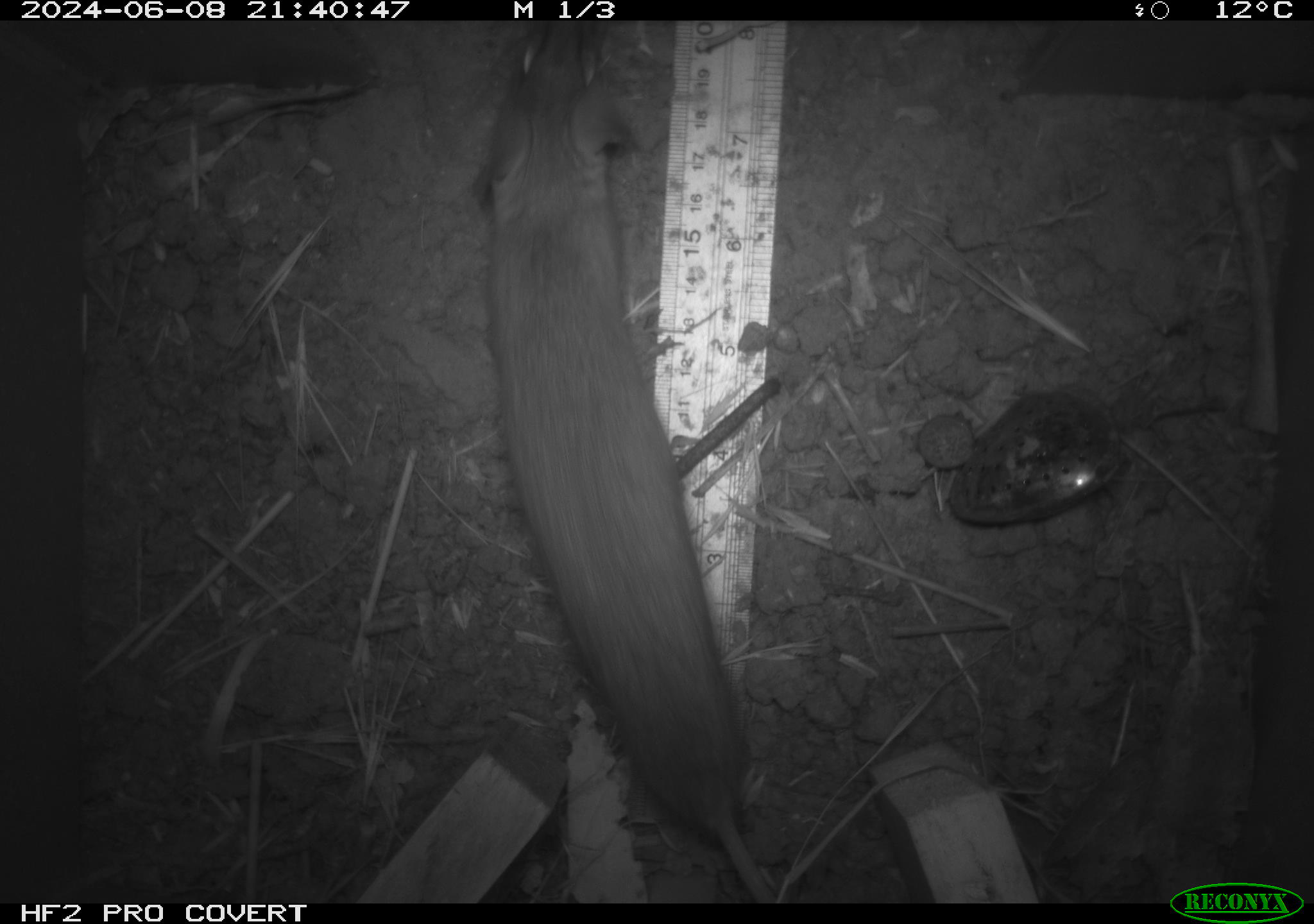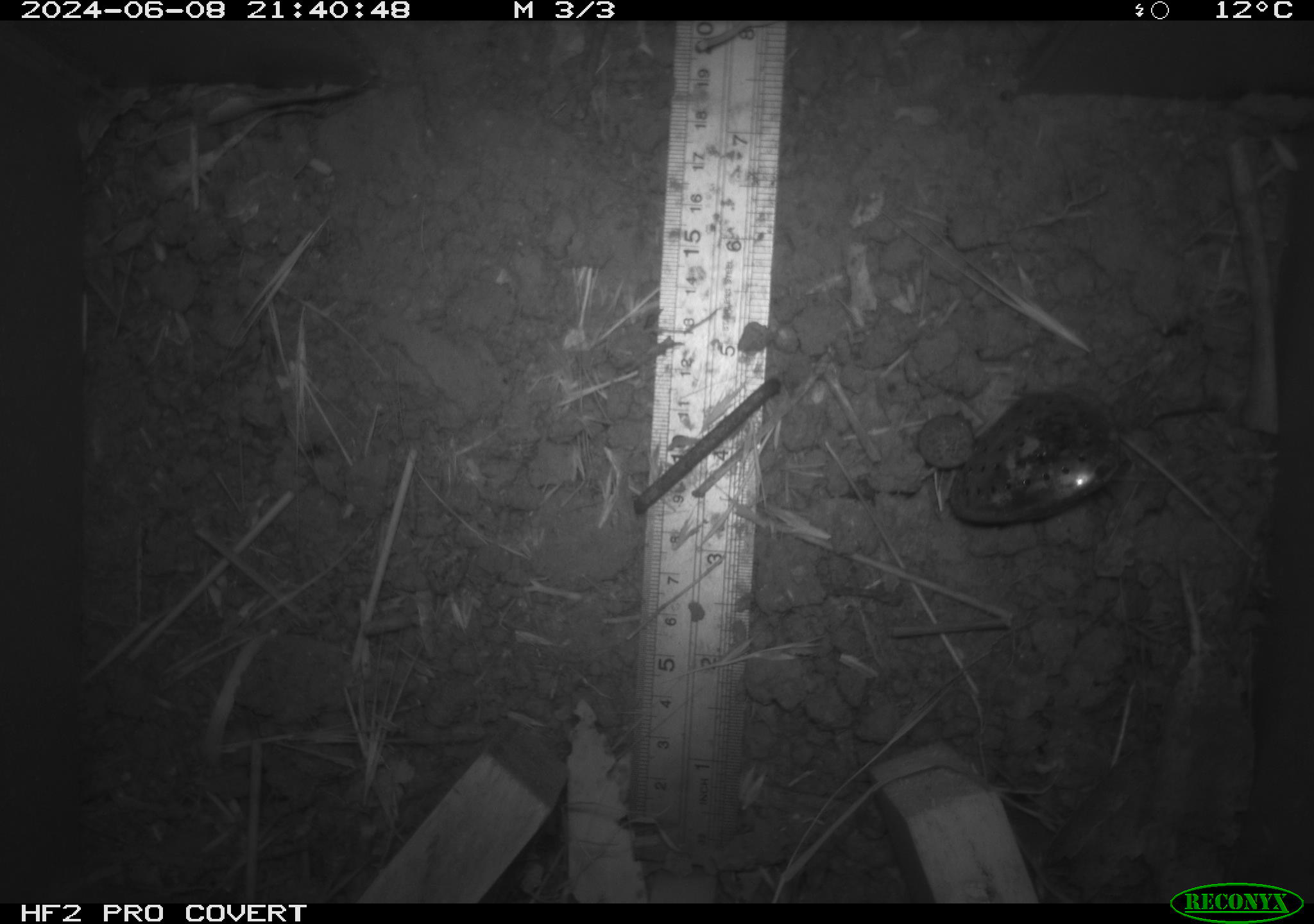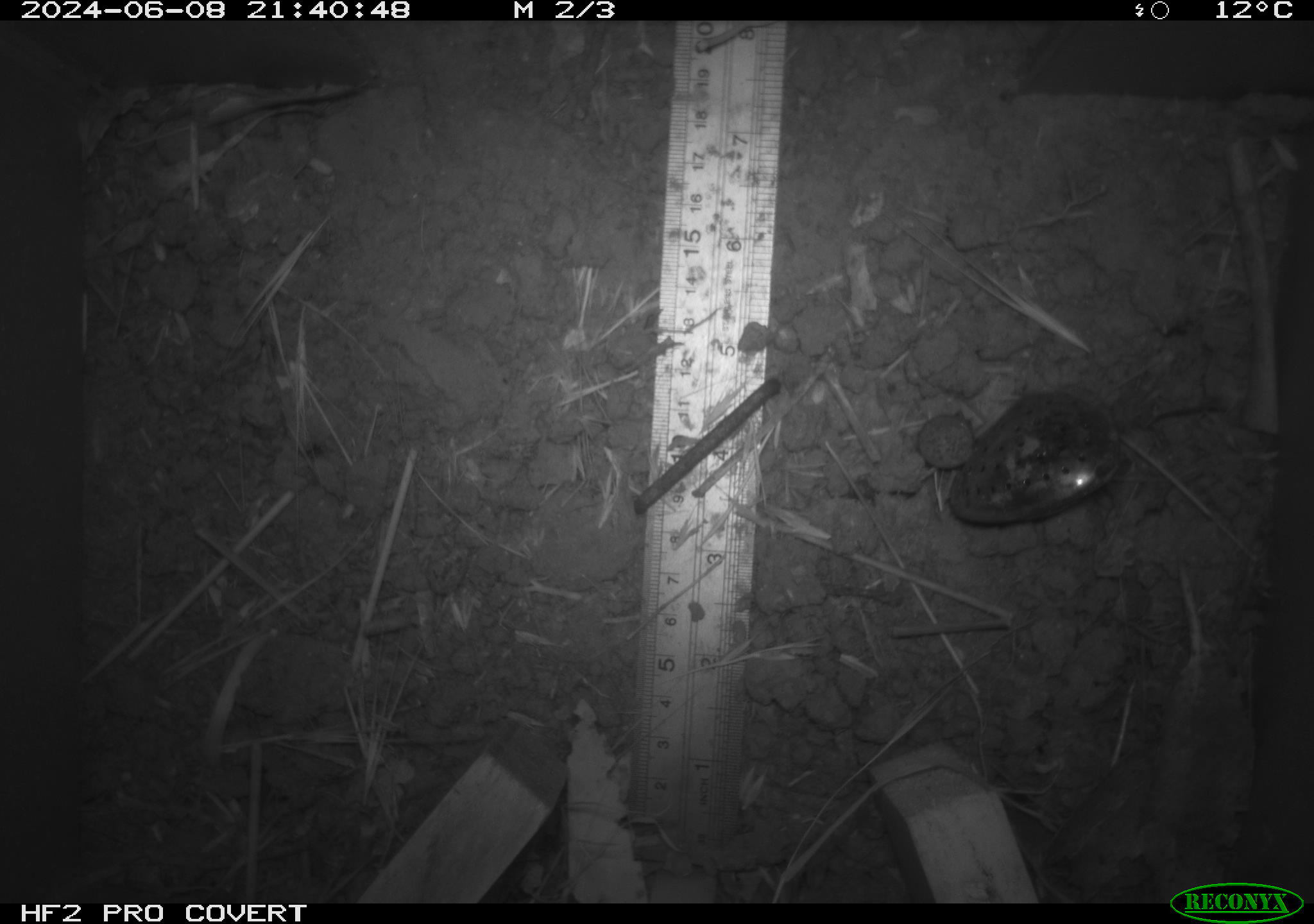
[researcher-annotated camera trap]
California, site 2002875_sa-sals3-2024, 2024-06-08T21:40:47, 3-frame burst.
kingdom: Animalia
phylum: Chordata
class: Mammalia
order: Rodentia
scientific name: Rodentia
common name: rodent